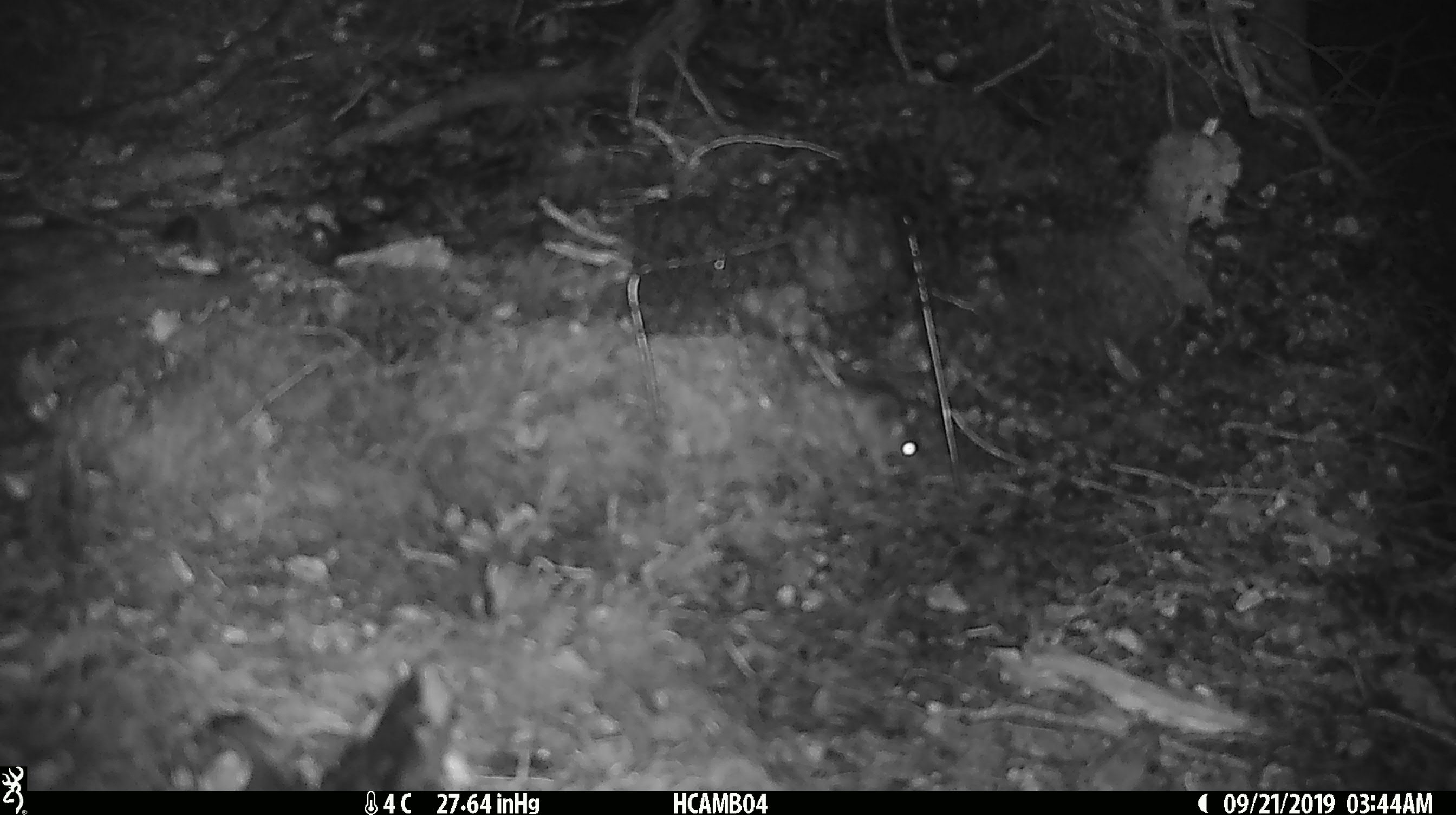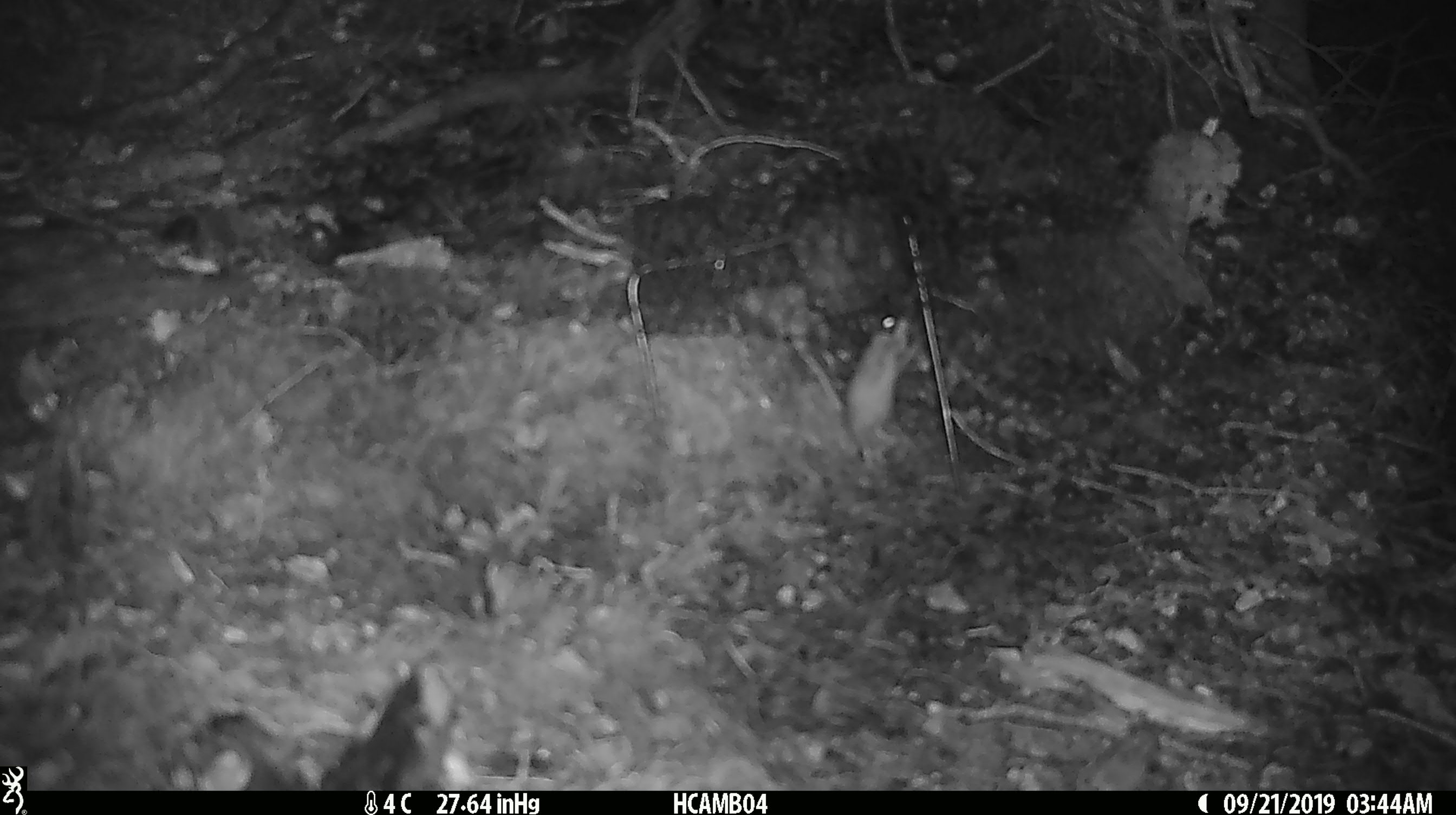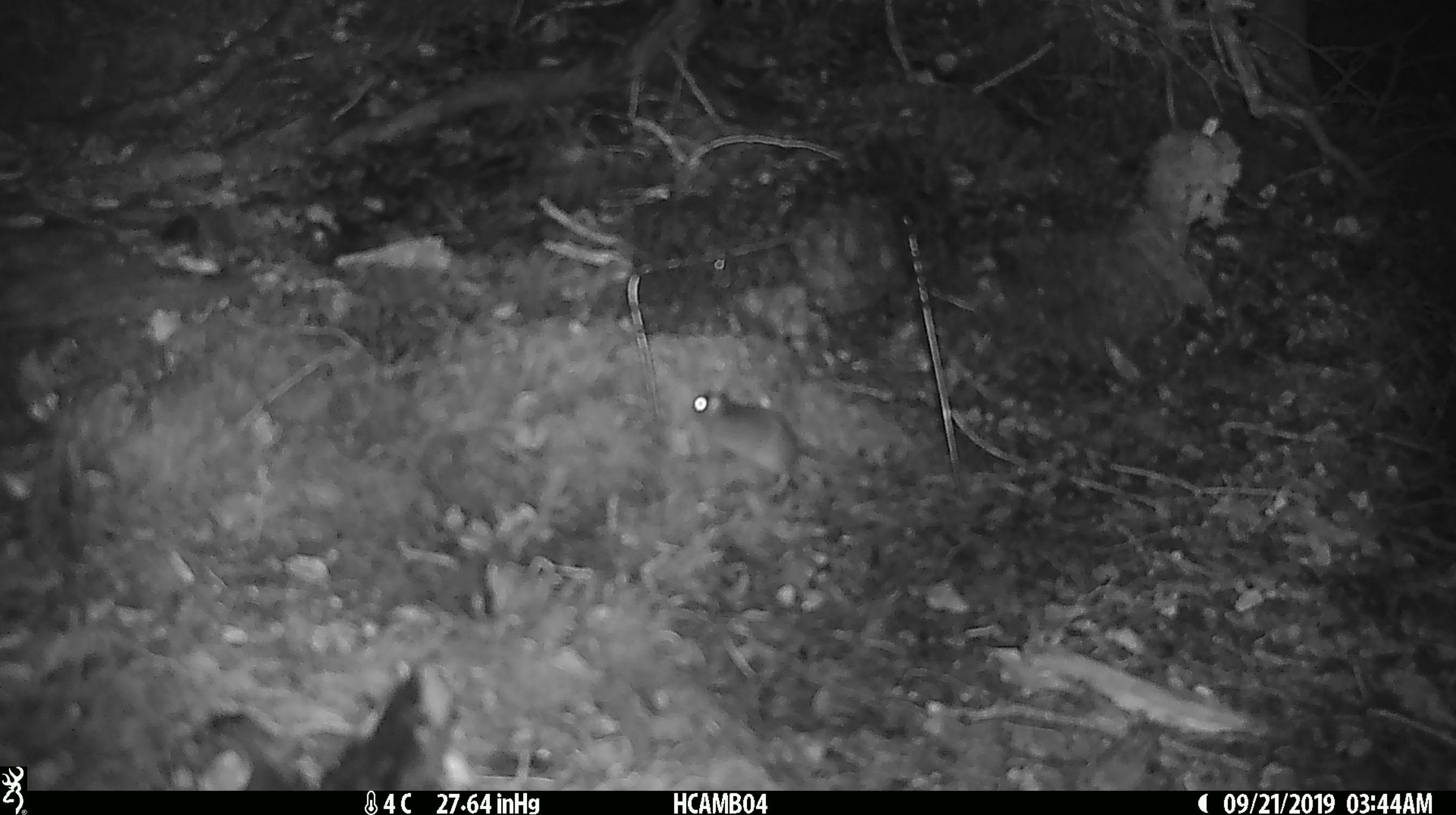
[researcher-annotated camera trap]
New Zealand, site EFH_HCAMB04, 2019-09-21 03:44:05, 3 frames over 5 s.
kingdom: Animalia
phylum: Chordata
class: Mammalia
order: Rodentia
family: Muridae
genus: Mus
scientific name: Mus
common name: mouse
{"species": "mouse (Mus)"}